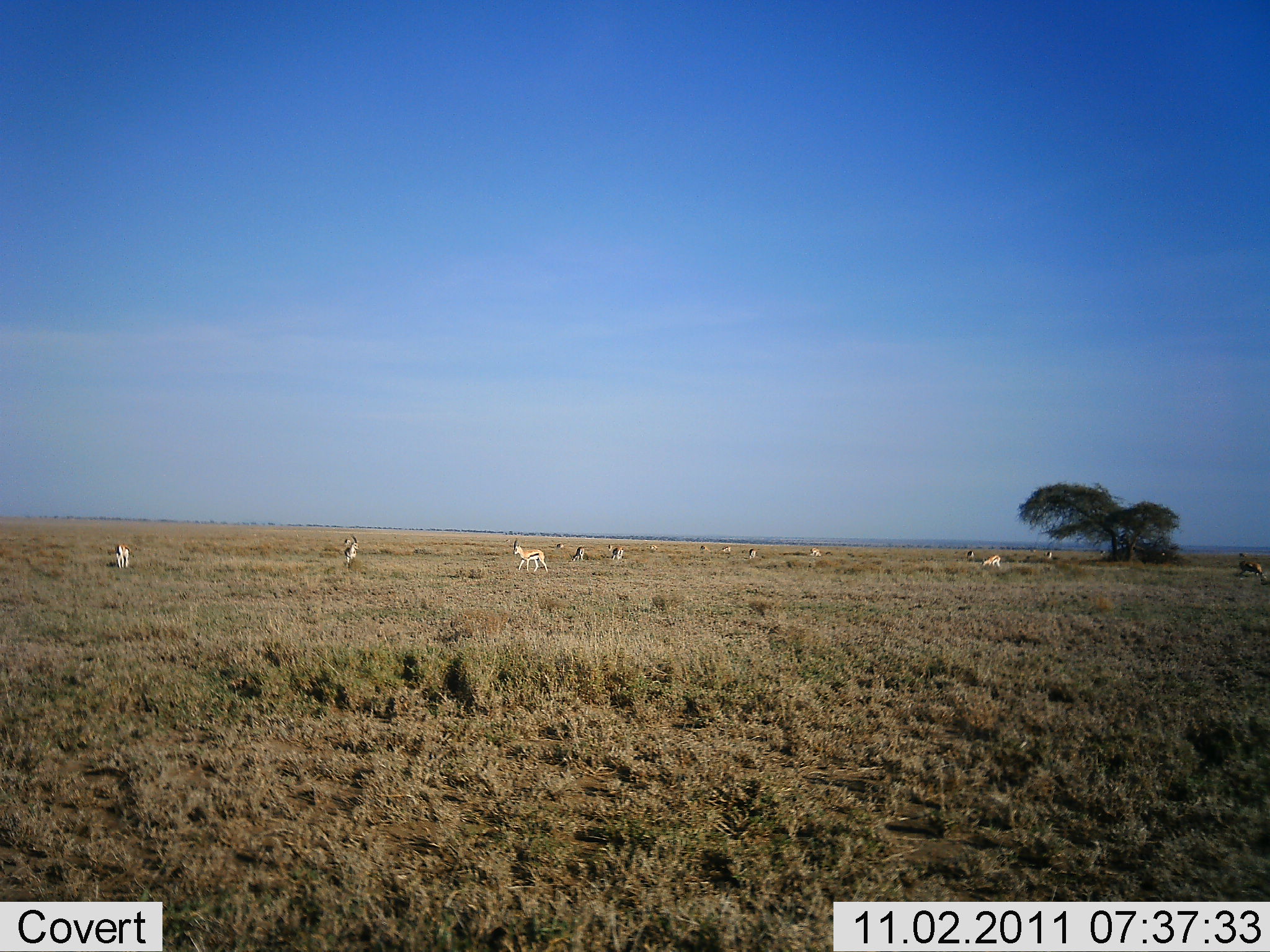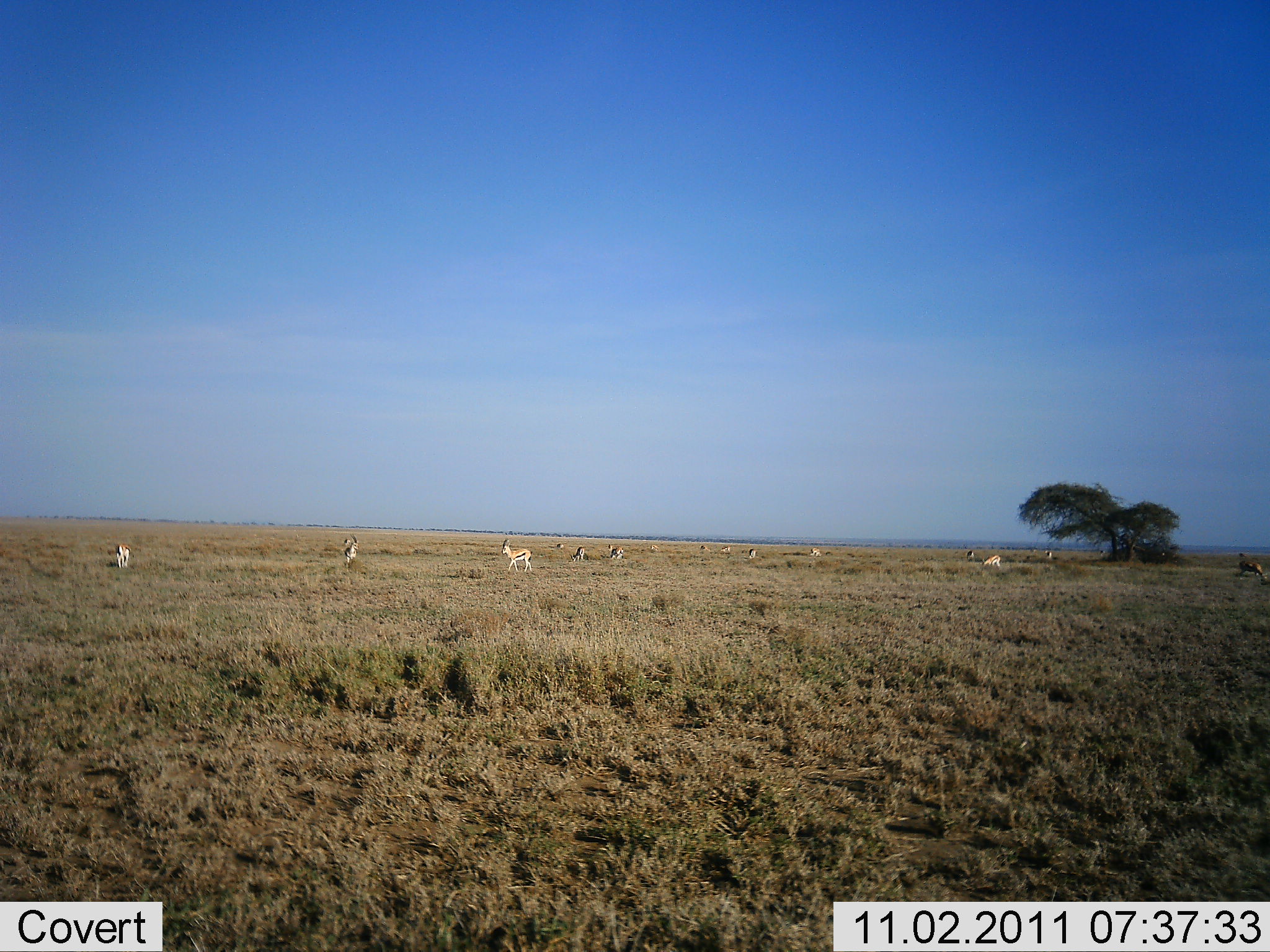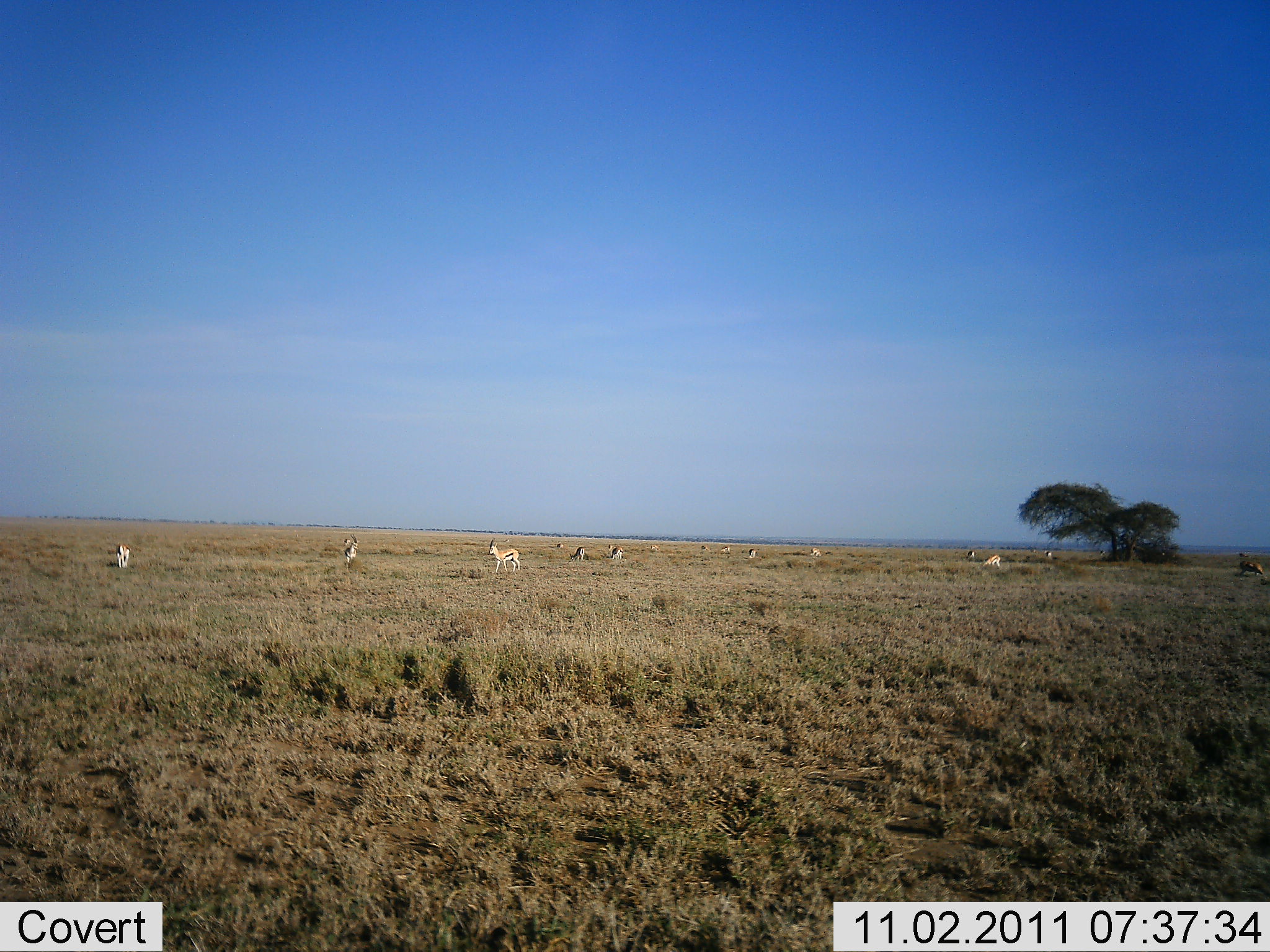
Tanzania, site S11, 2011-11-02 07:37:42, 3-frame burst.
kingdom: Animalia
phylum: Chordata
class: Mammalia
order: Artiodactyla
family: Bovidae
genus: Eudorcas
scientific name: Eudorcas thomsonii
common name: thomson's gazelle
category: gazellethomsons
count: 11-50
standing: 46%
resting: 23%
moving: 69%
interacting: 8%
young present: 0%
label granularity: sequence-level